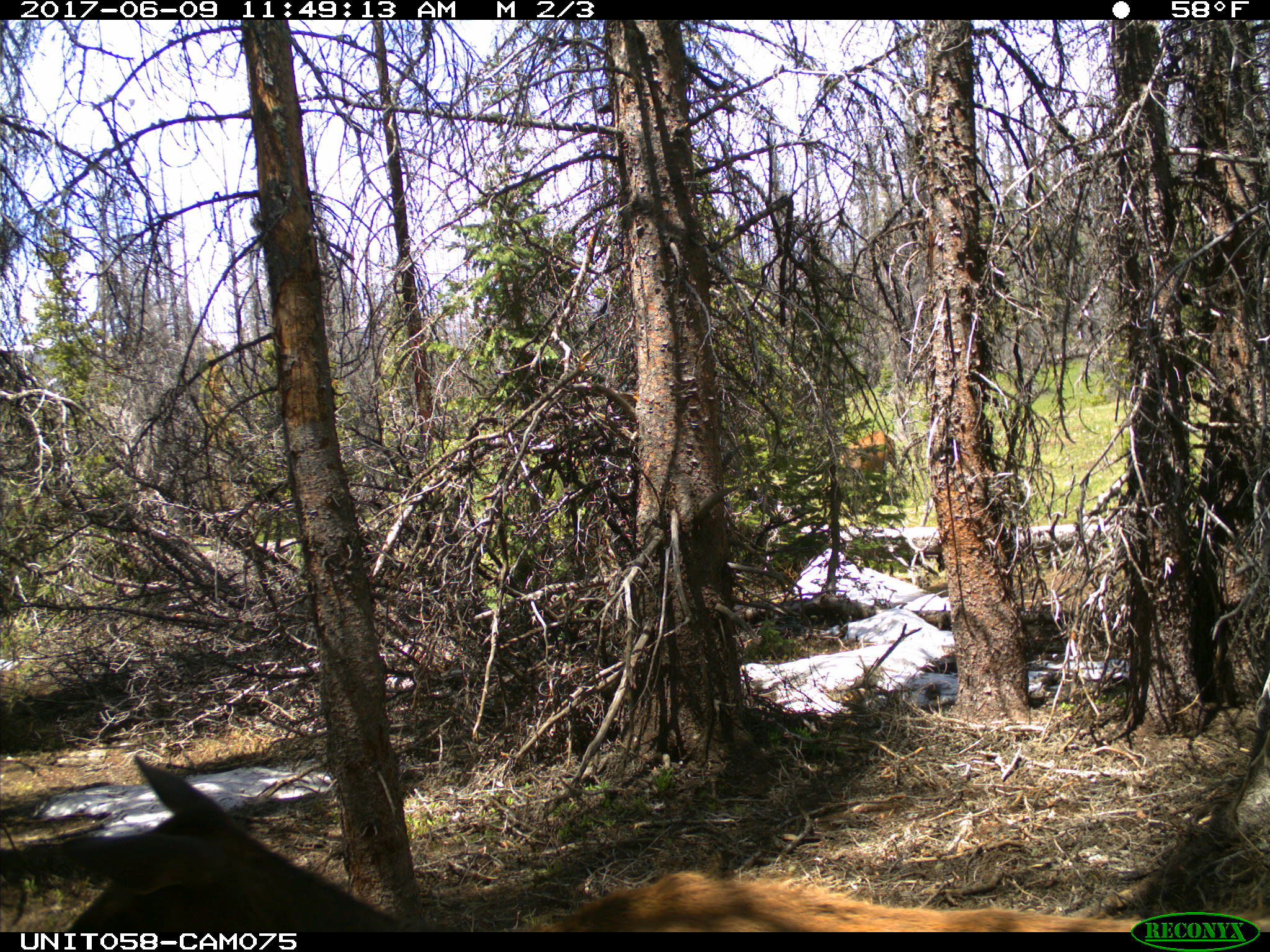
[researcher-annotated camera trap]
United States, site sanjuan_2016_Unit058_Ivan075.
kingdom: Animalia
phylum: Chordata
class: Mammalia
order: Artiodactyla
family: Cervidae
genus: Cervus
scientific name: Cervus elaphus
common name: red deer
Cervus elaphus (red deer).